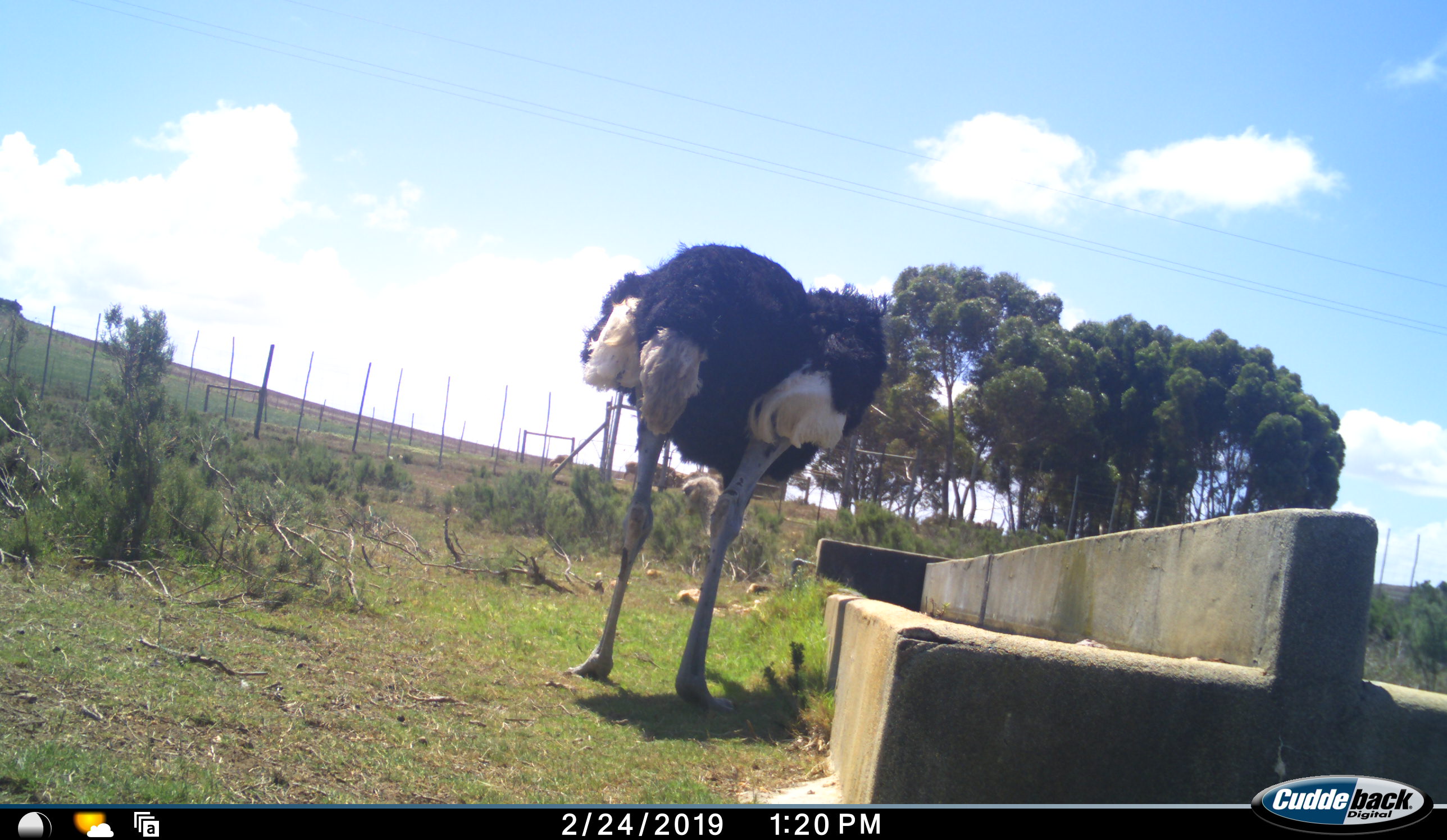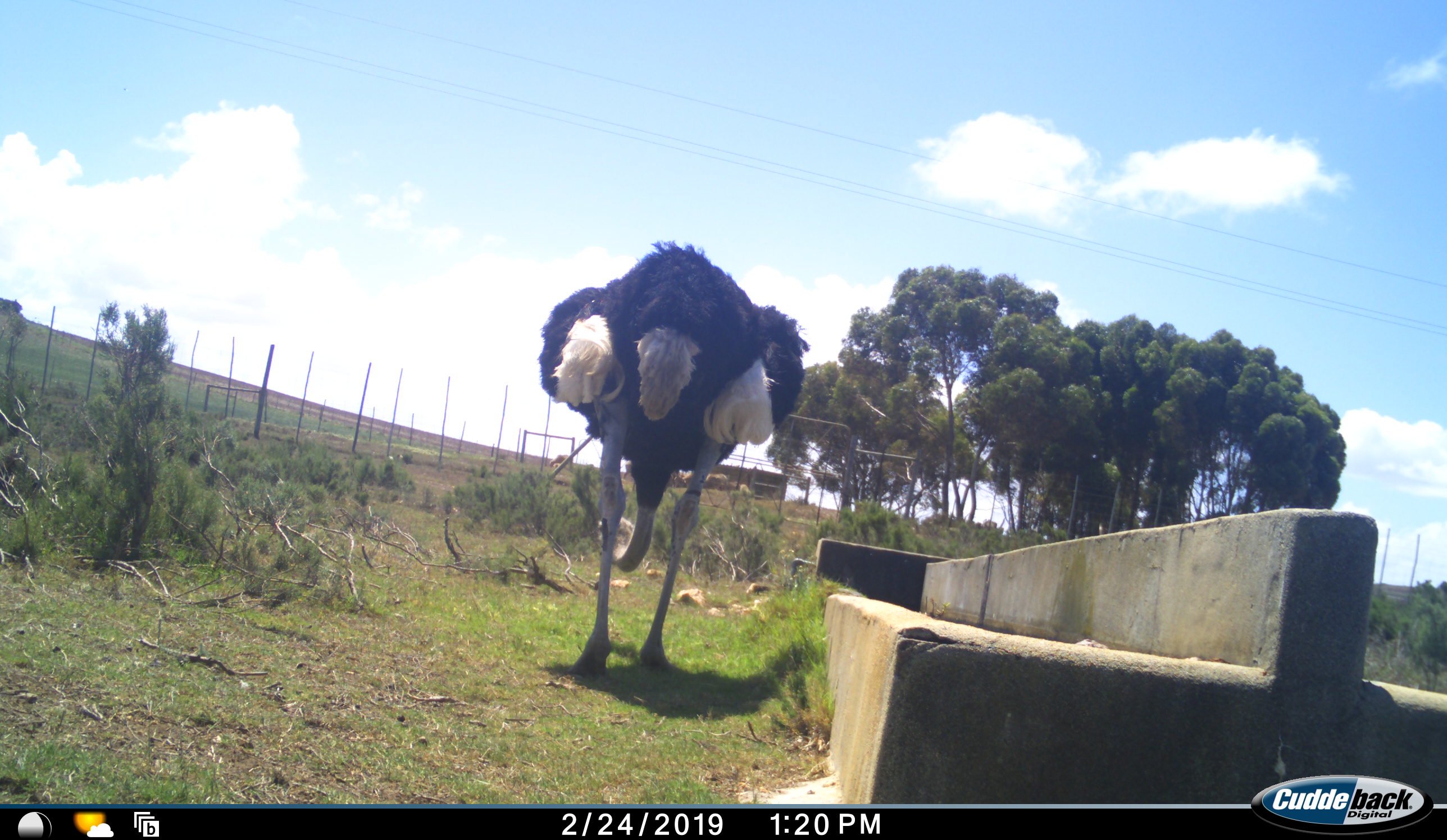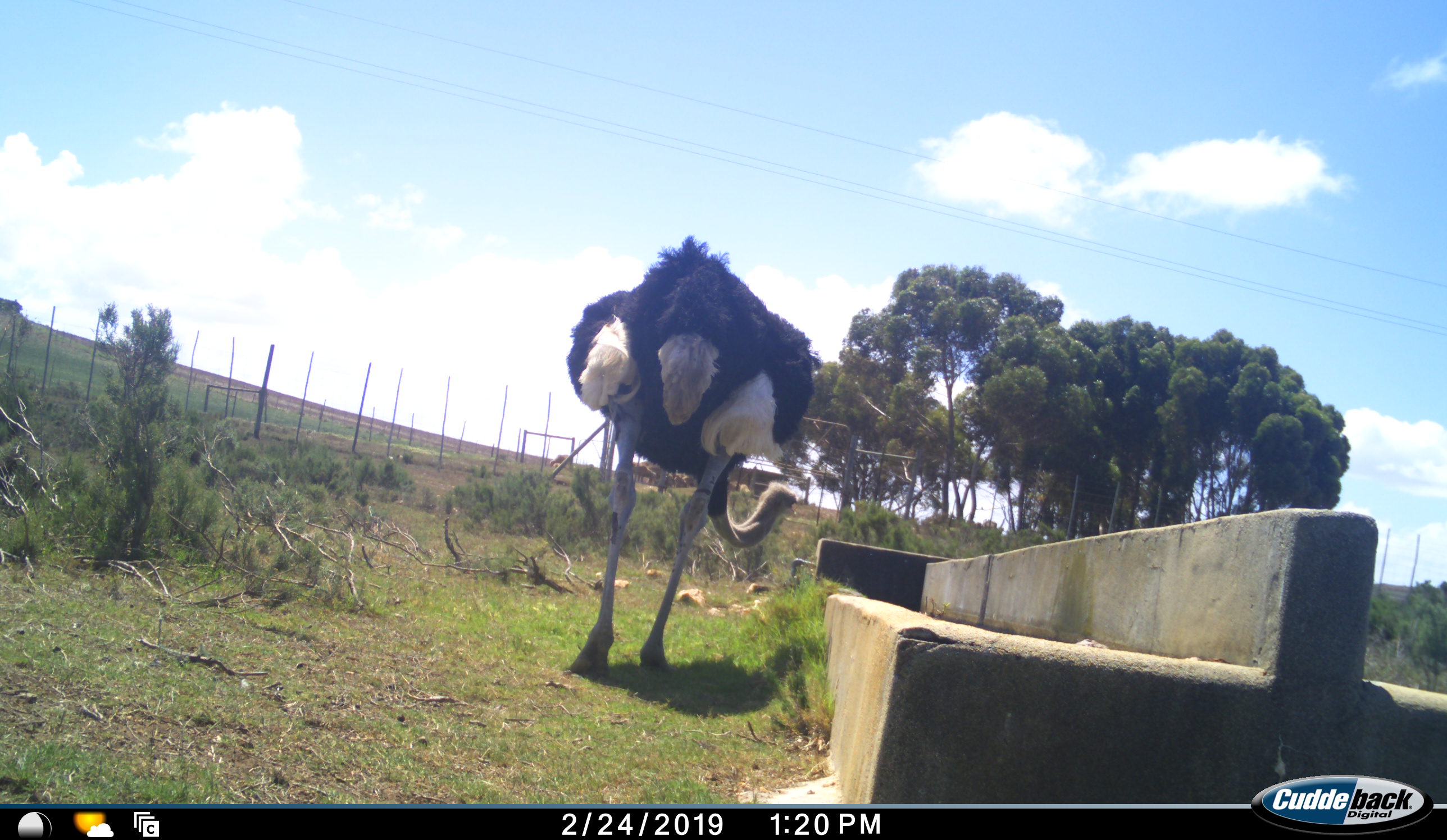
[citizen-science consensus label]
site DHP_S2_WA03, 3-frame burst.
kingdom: Animalia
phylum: Chordata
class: Aves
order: Struthioniformes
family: Struthionidae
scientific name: Struthionidae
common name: ostrich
Ostrich (Struthionidae), count 1. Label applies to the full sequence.